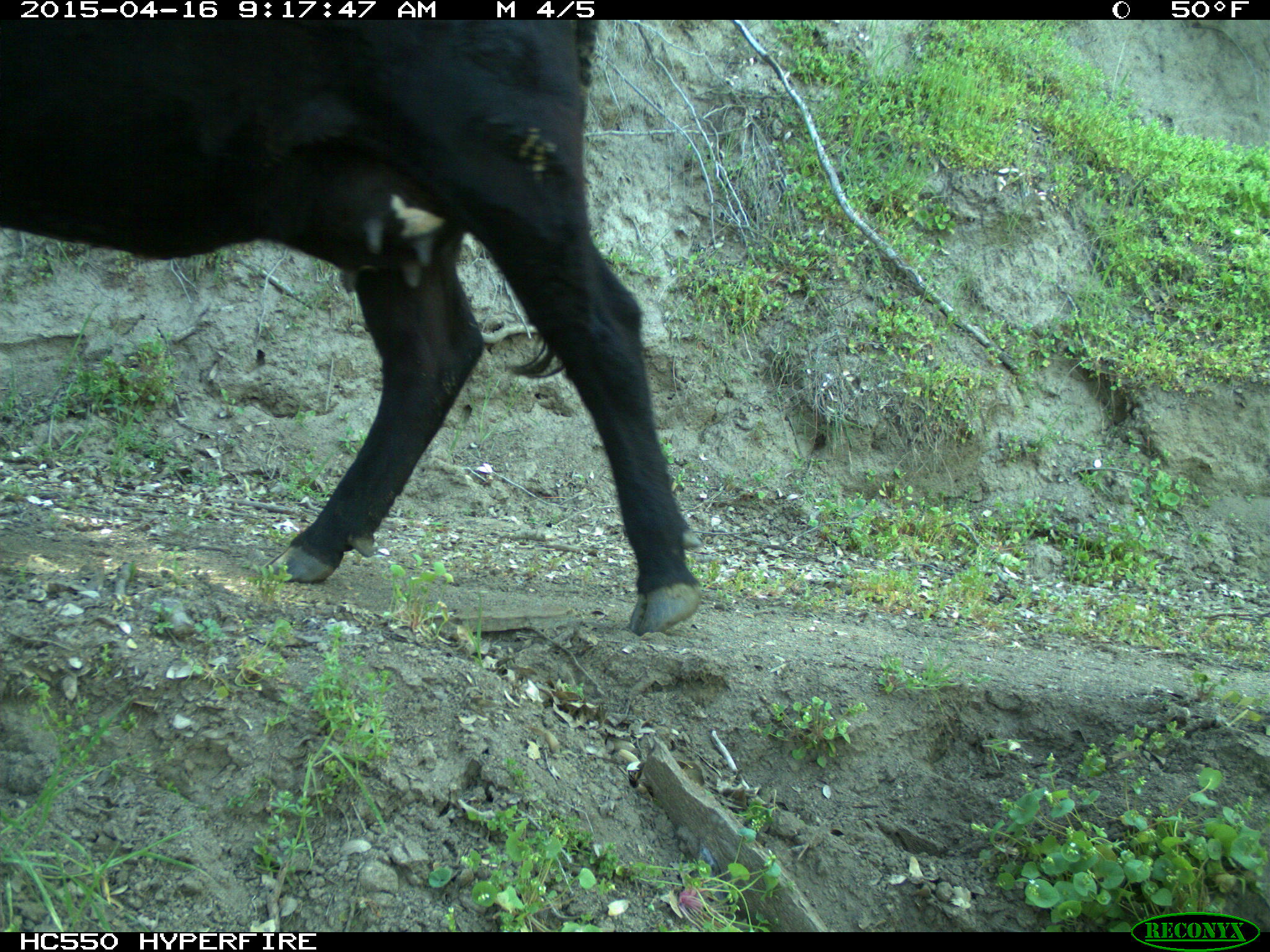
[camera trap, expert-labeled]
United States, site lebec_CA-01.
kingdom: Animalia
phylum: Chordata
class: Mammalia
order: Artiodactyla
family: Bovidae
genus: Bos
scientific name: Bos taurus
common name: domestic cow